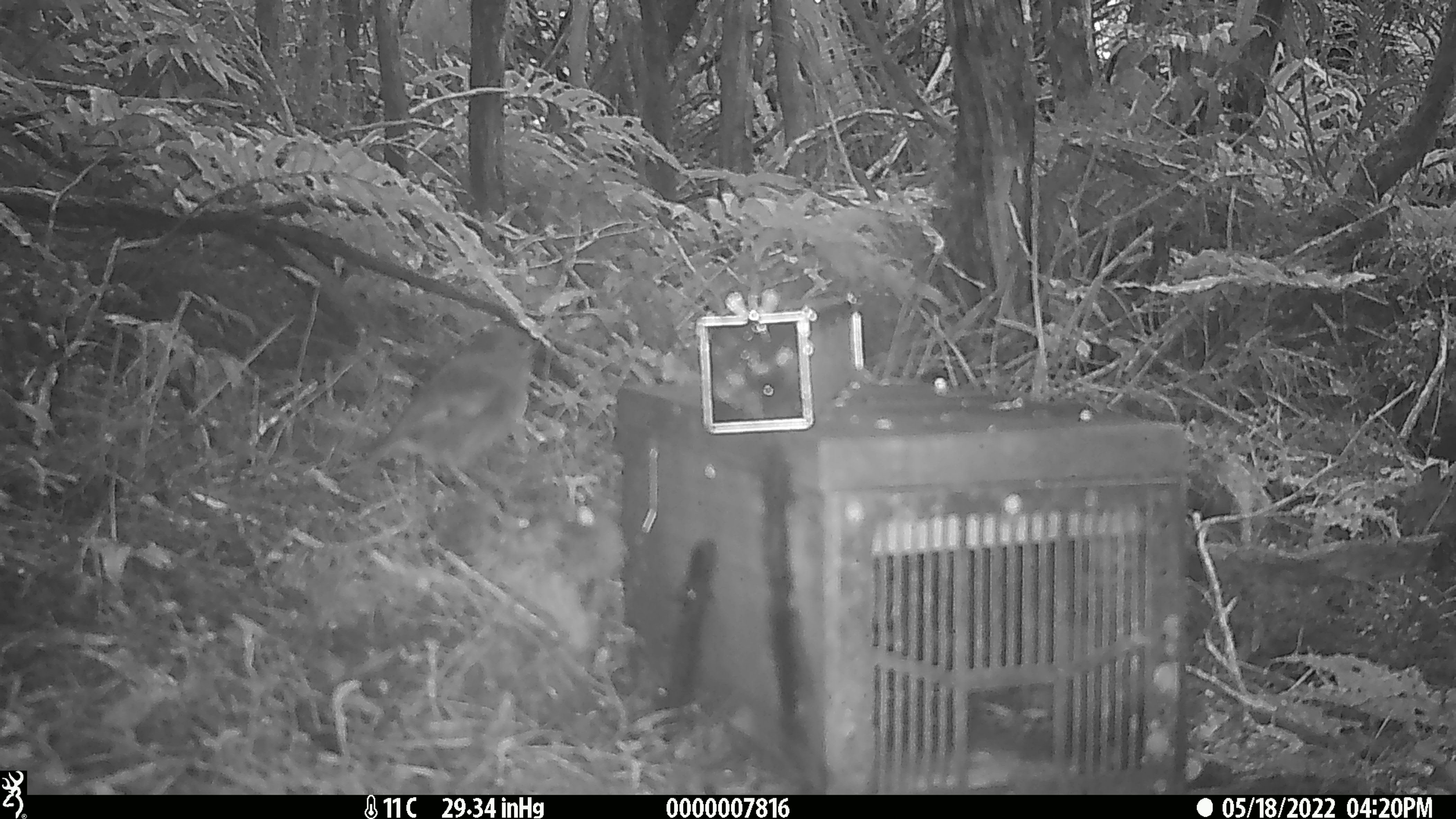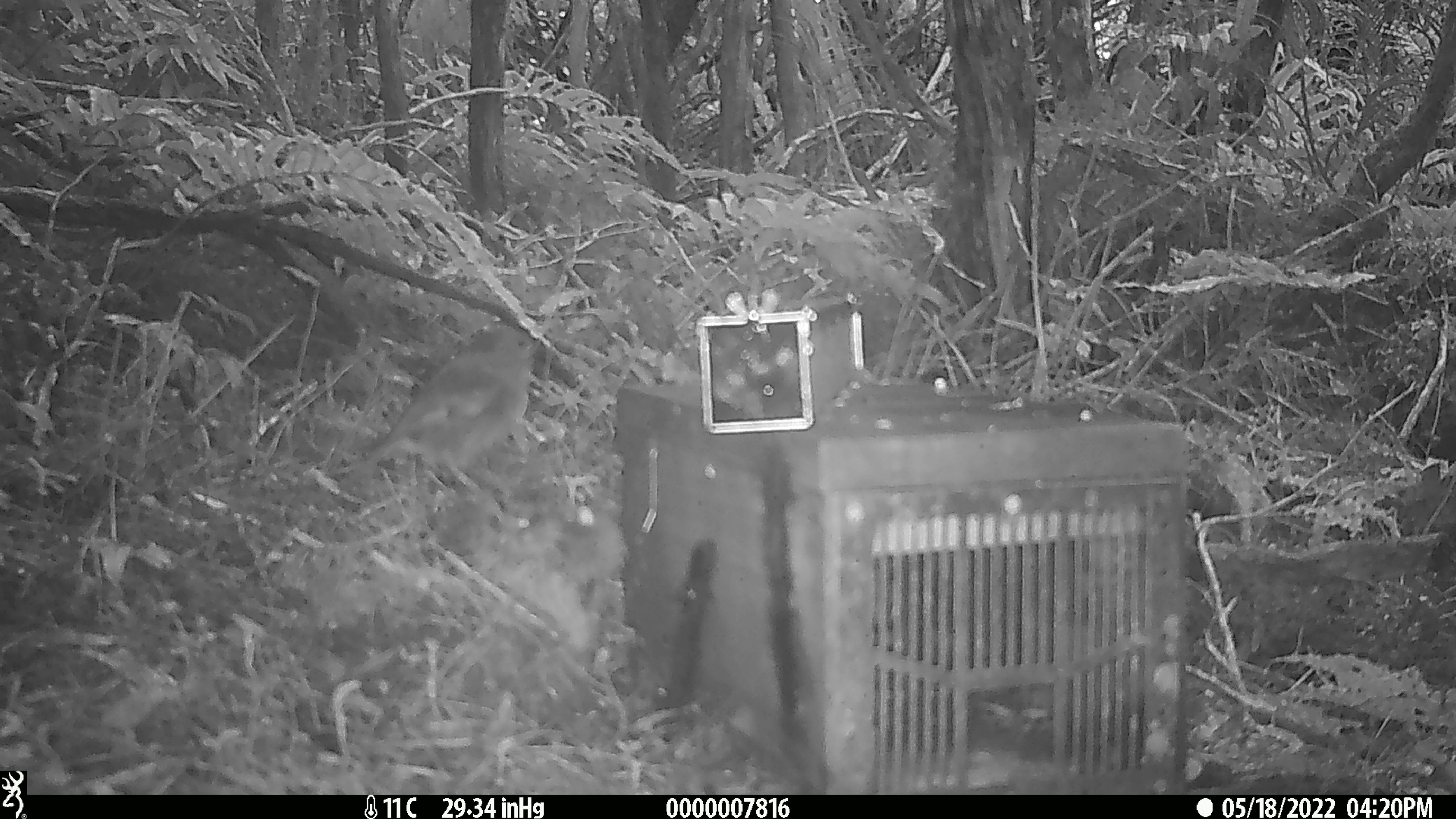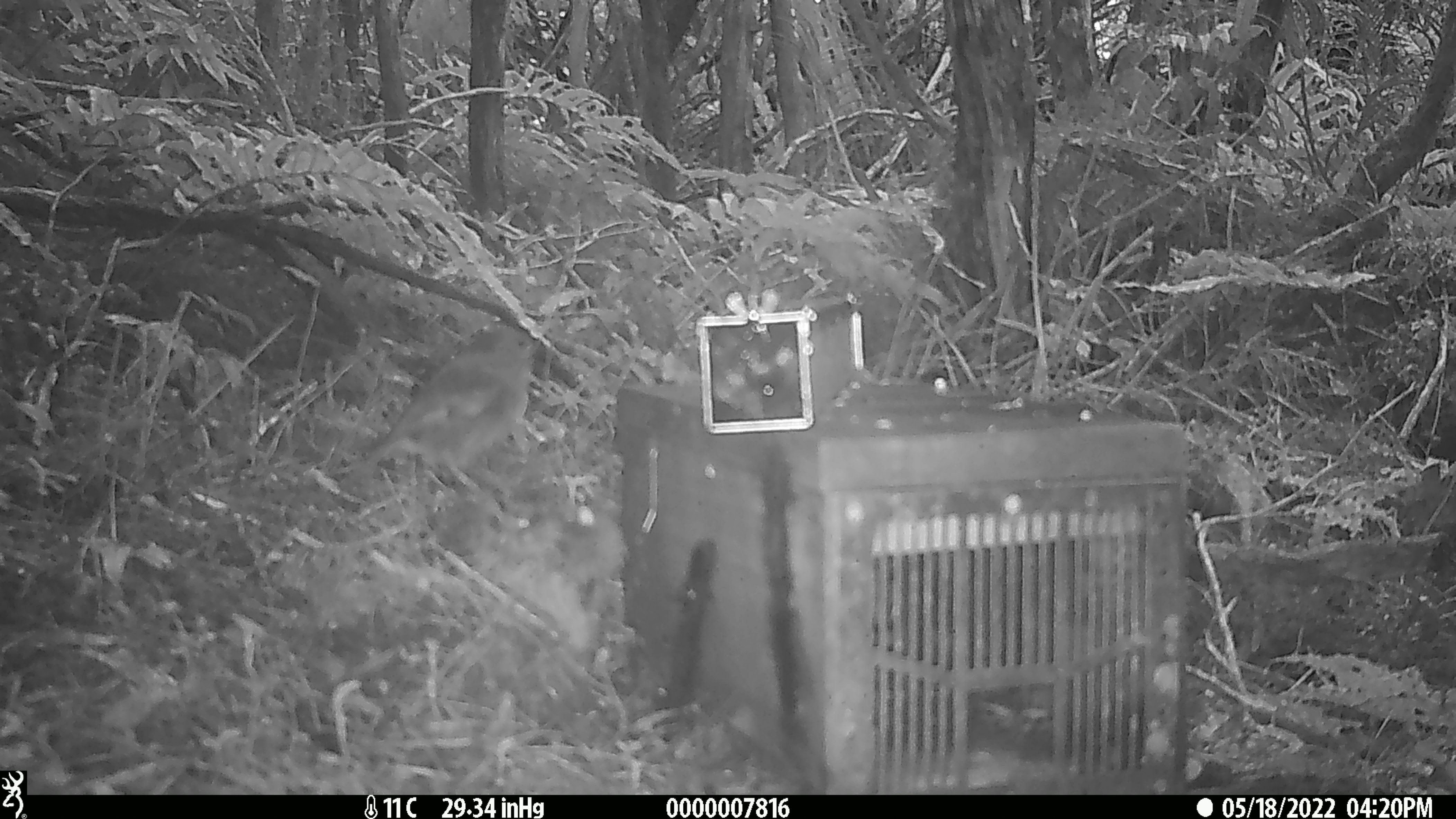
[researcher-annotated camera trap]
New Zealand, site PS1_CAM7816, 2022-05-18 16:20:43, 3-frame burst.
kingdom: Animalia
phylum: Chordata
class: Aves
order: Passeriformes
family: Petroicidae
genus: Petroica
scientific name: Petroica australis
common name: new zealand robin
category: robin